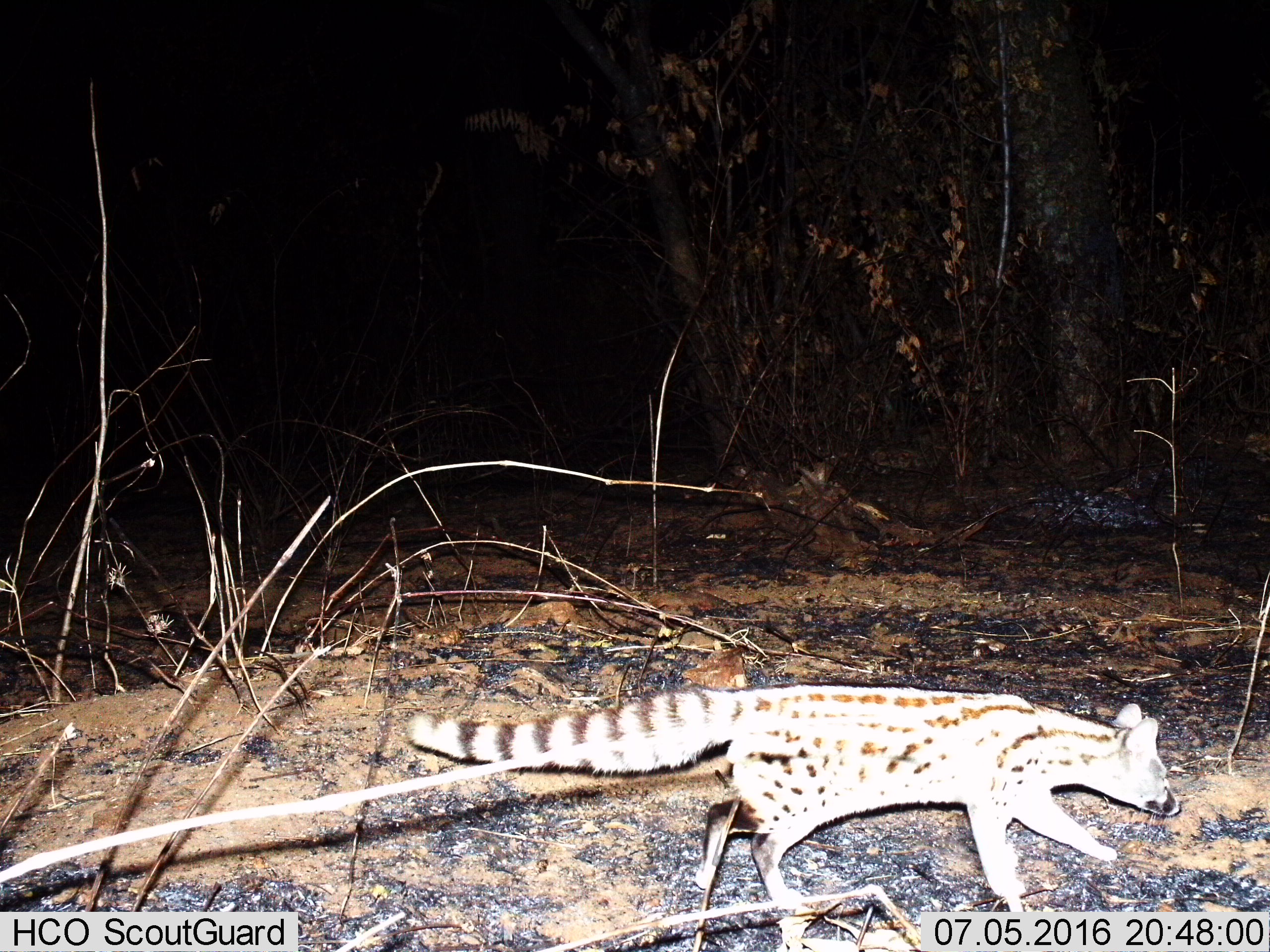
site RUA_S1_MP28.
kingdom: Animalia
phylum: Chordata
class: Mammalia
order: Carnivora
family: Viverridae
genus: Genetta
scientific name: Genetta genetta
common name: small-spotted genet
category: genetcommonsmallspotted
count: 1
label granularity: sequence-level